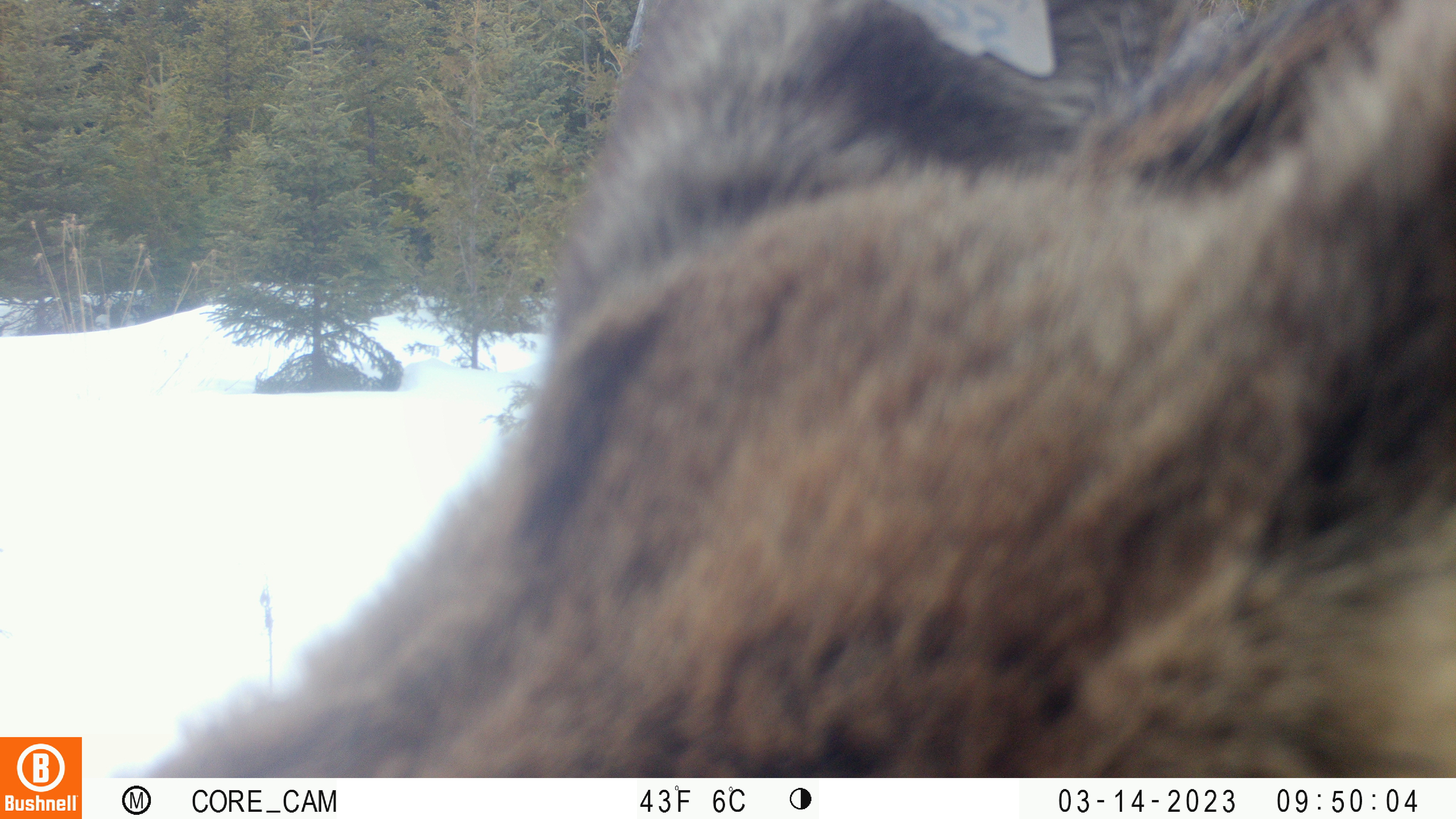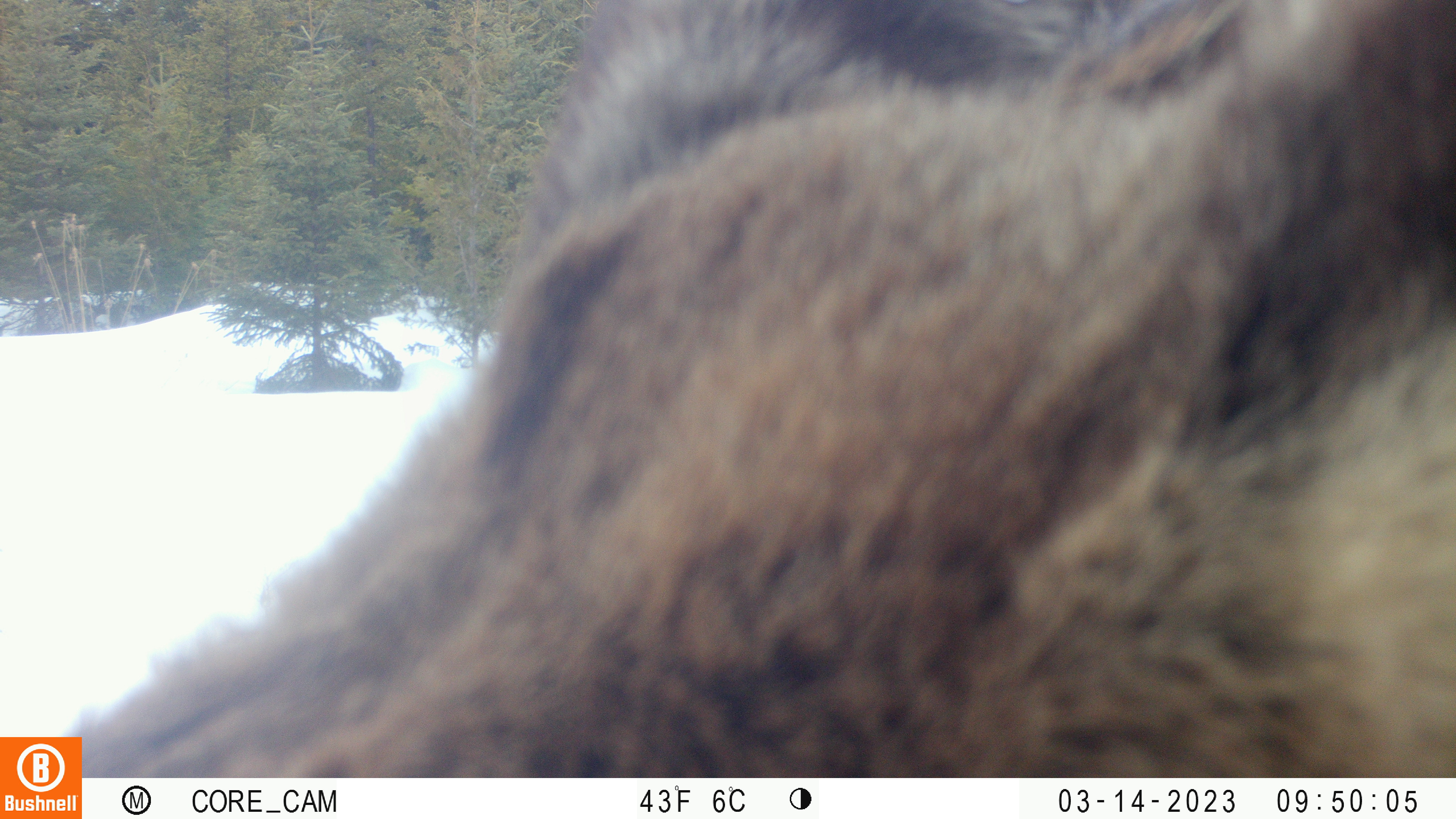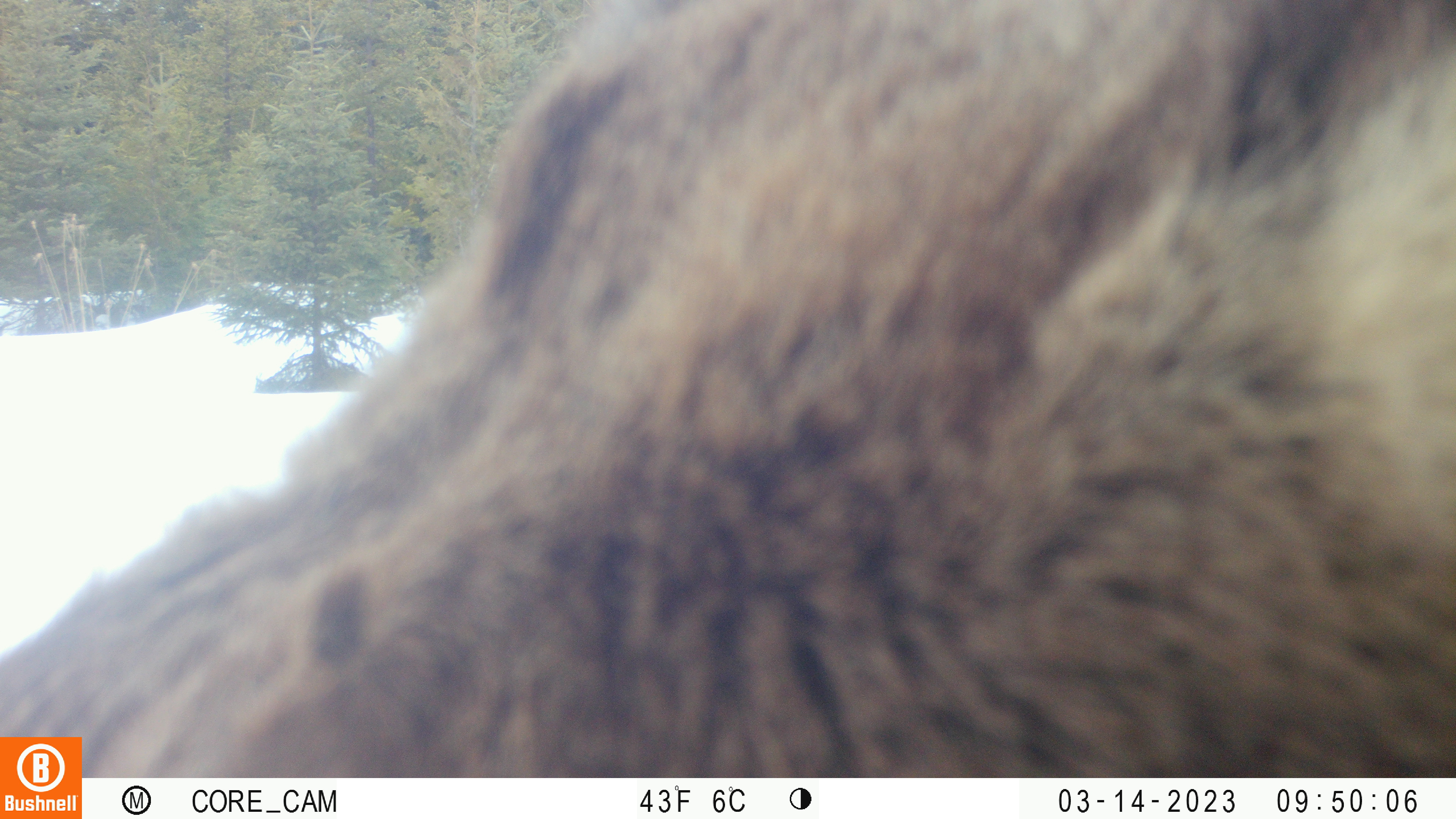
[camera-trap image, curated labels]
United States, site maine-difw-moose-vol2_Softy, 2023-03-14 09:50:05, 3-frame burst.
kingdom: Animalia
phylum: Chordata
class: Mammalia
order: Artiodactyla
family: Cervidae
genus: Alces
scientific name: Alces alces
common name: moose